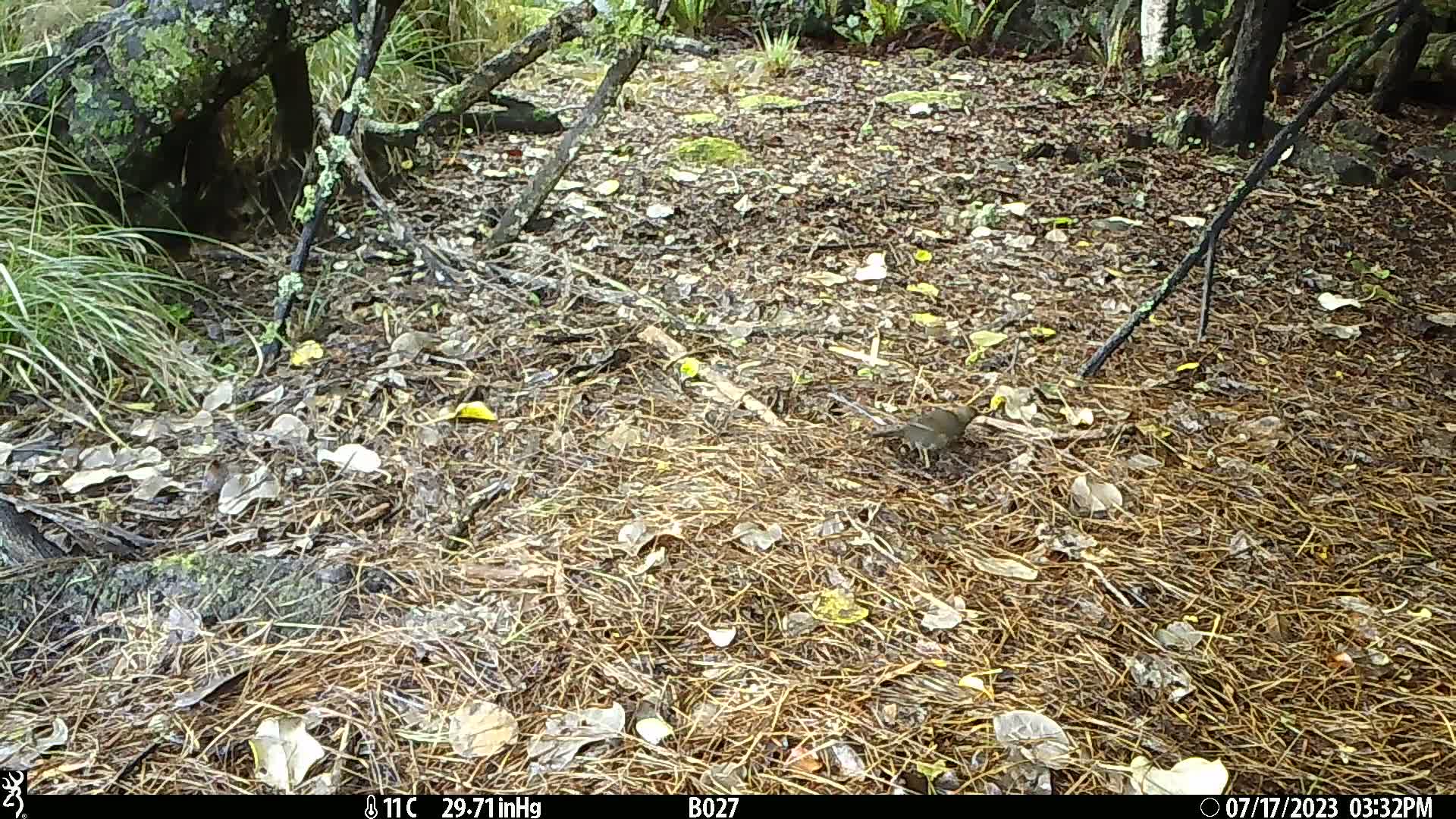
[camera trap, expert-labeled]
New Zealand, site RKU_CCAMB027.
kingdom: Animalia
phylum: Chordata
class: Aves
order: Passeriformes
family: Turdidae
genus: Turdus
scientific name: Turdus philomelos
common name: song thrush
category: thrush